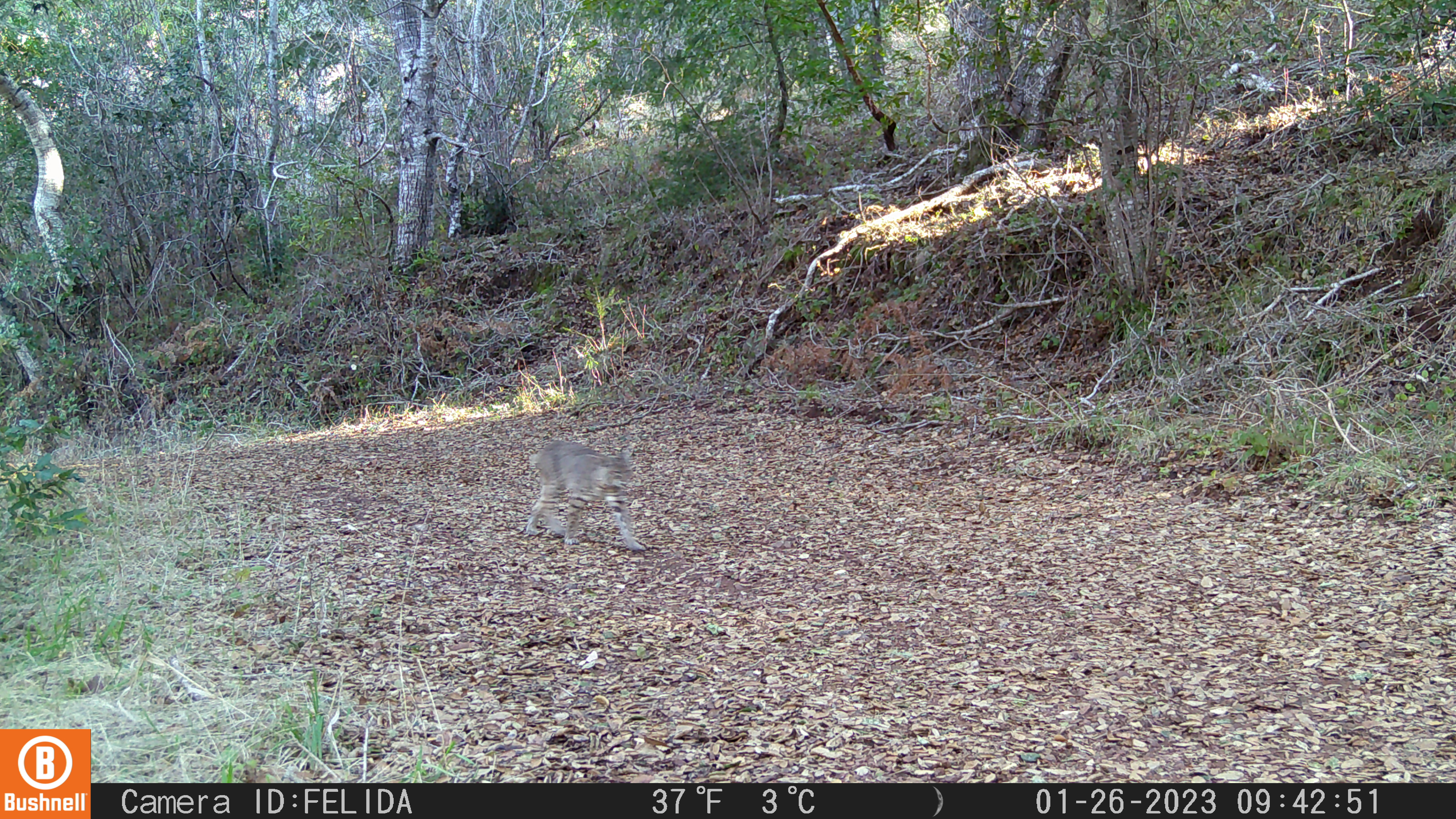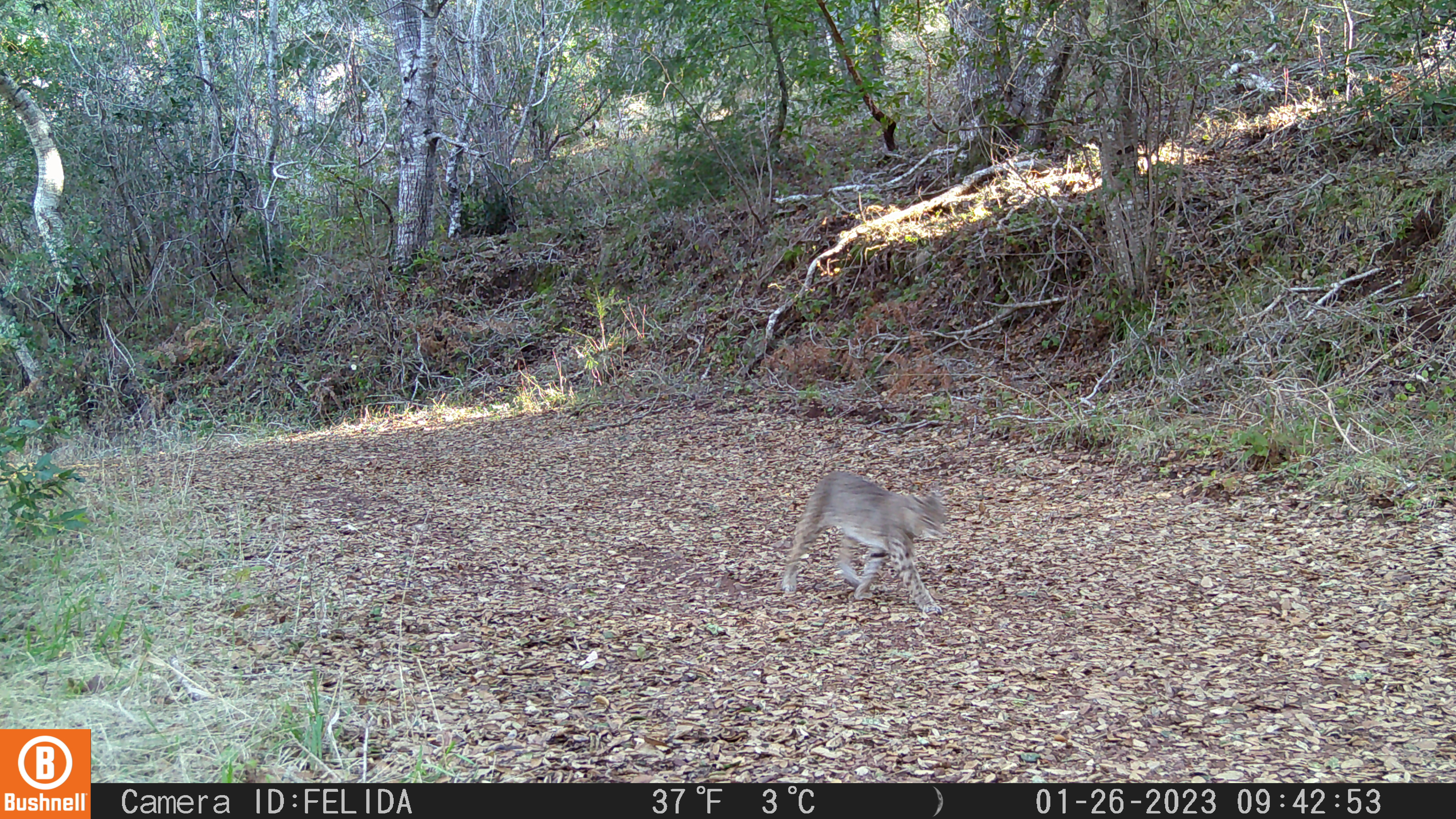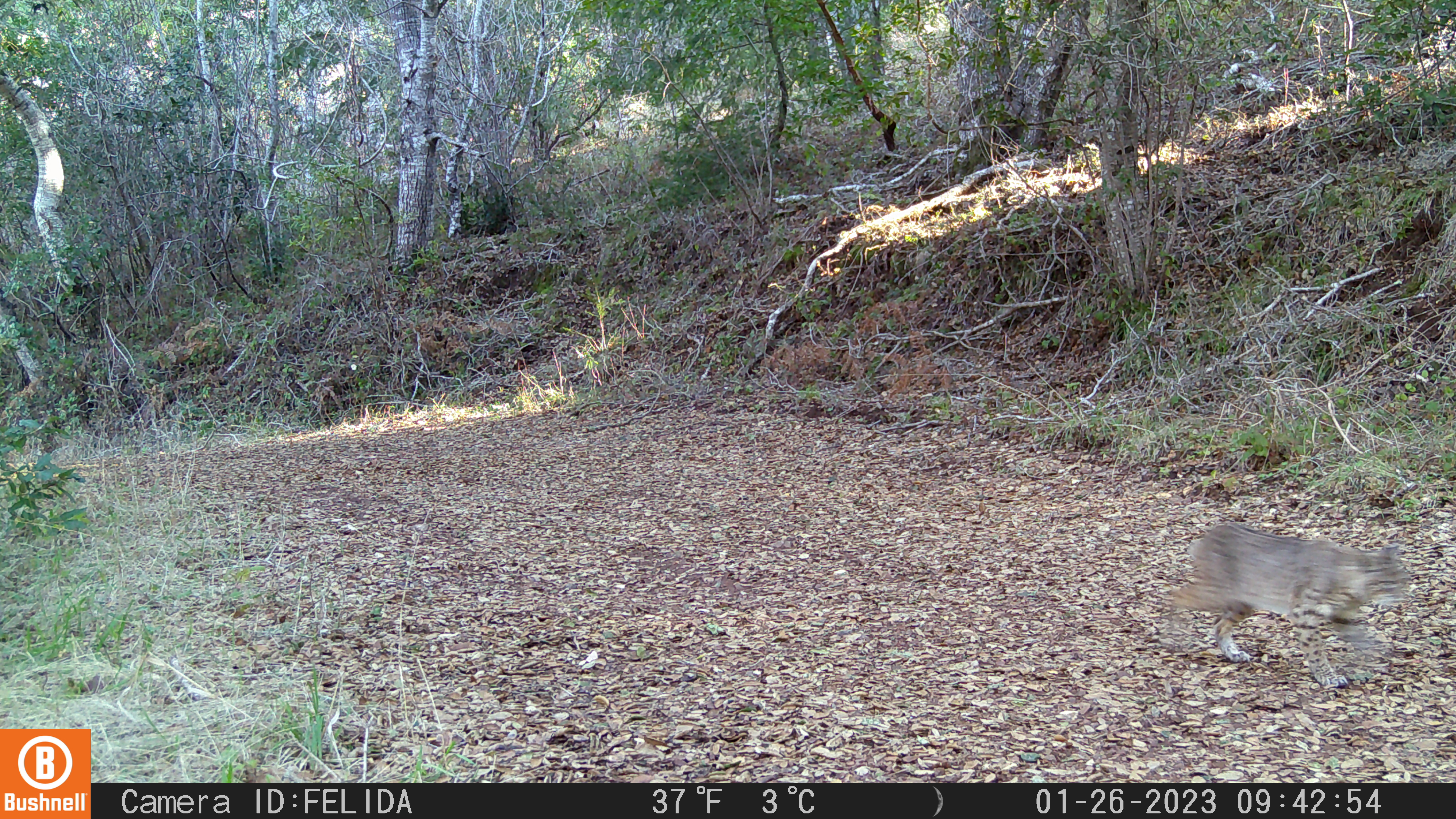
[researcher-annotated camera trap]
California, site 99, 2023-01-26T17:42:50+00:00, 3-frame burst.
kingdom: Animalia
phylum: Chordata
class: Mammalia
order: Carnivora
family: Felidae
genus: Lynx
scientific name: Lynx rufus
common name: bobcat